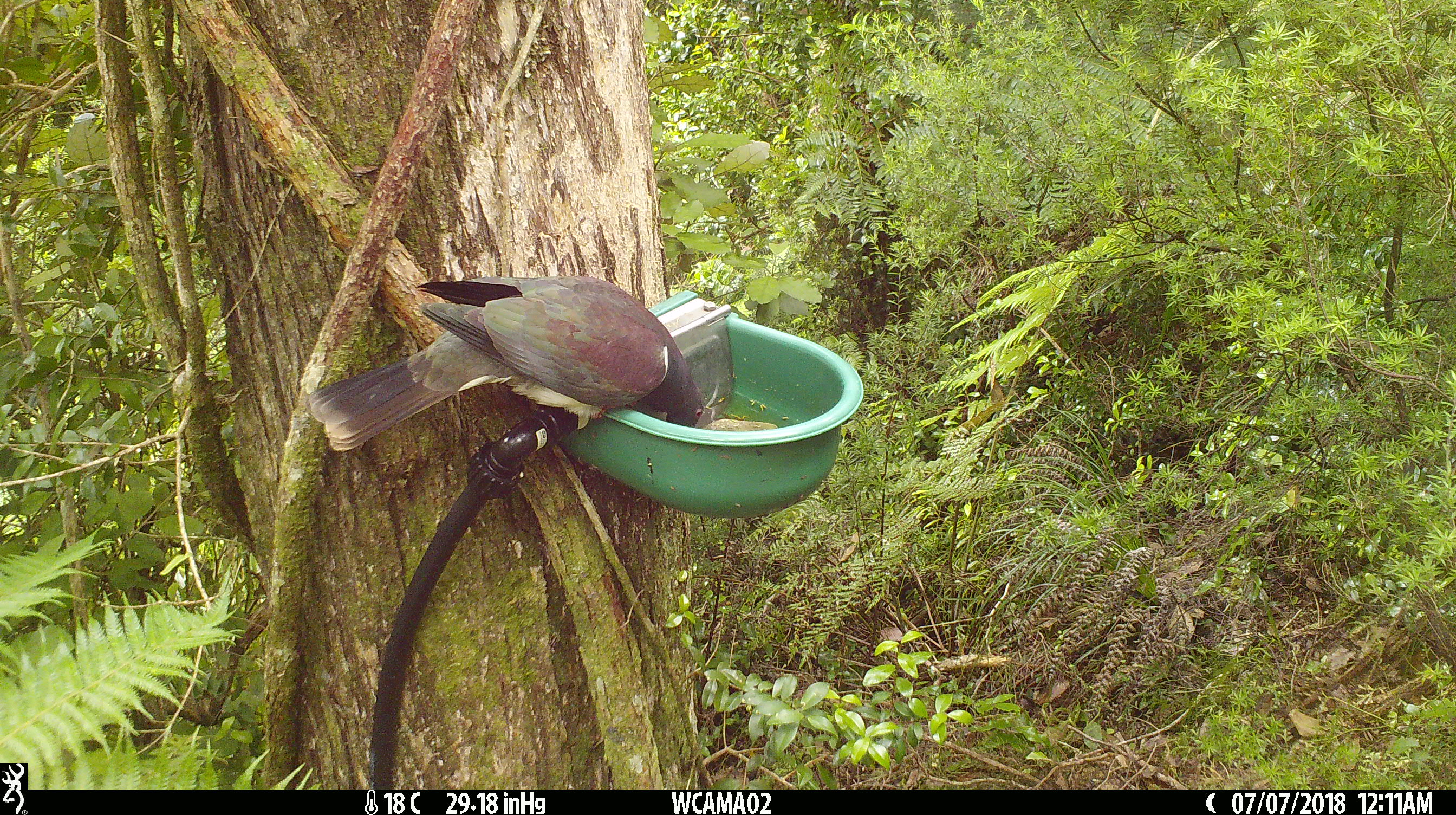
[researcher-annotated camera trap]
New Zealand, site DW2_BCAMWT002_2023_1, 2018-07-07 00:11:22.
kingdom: Animalia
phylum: Chordata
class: Aves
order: Columbiformes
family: Columbidae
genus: Hemiphaga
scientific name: Hemiphaga novaeseelandiae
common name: new zealand pigeon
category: kereru